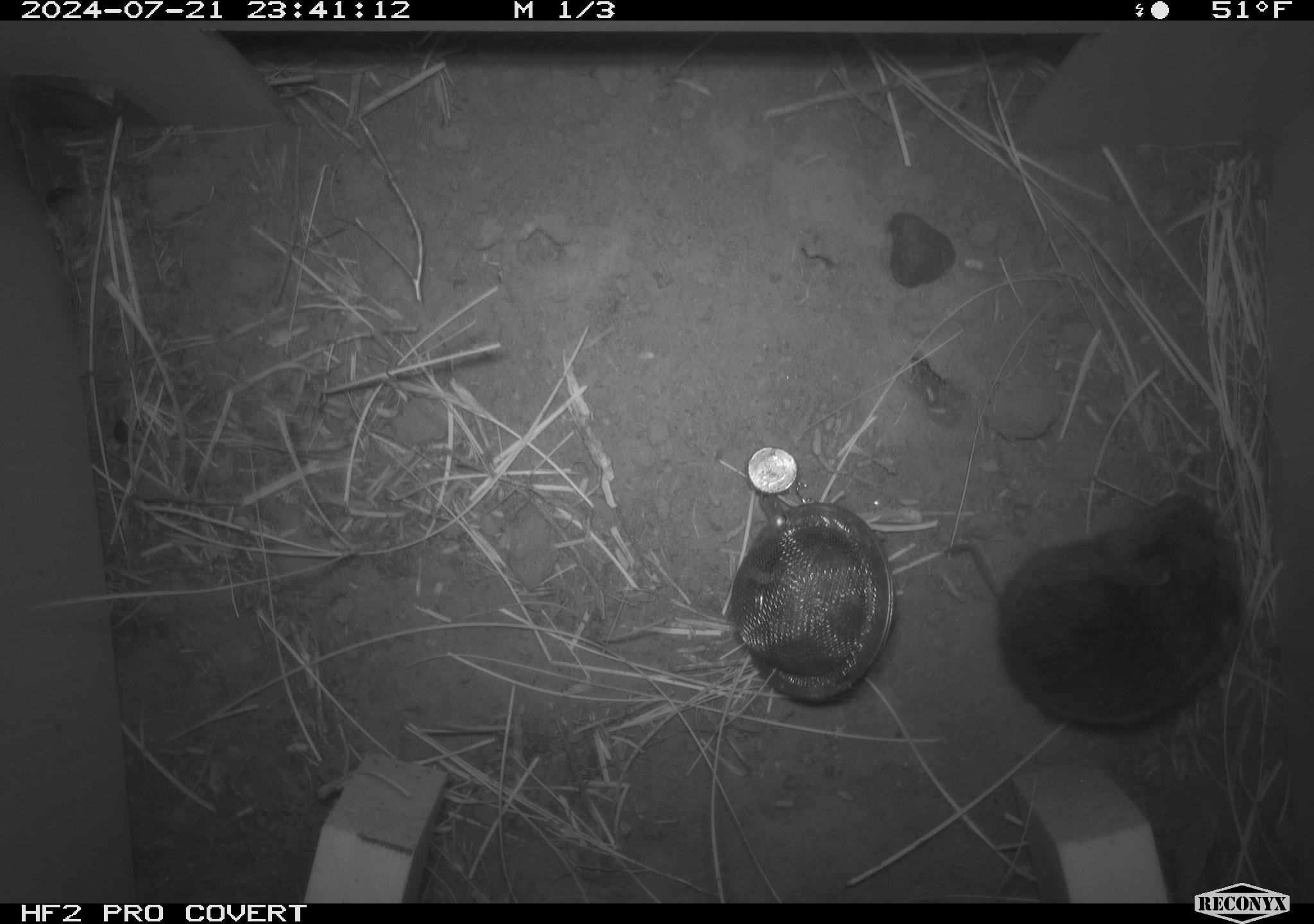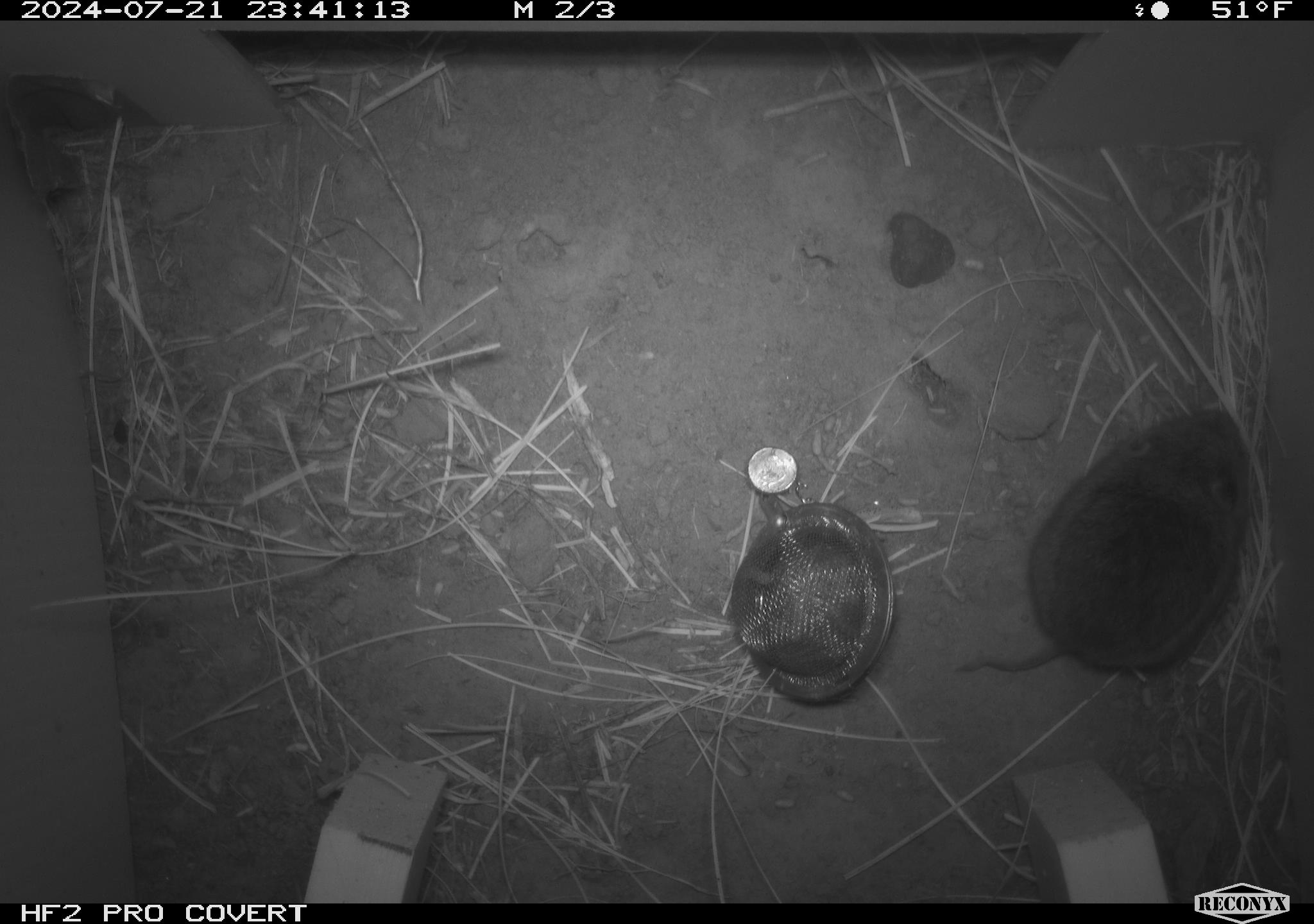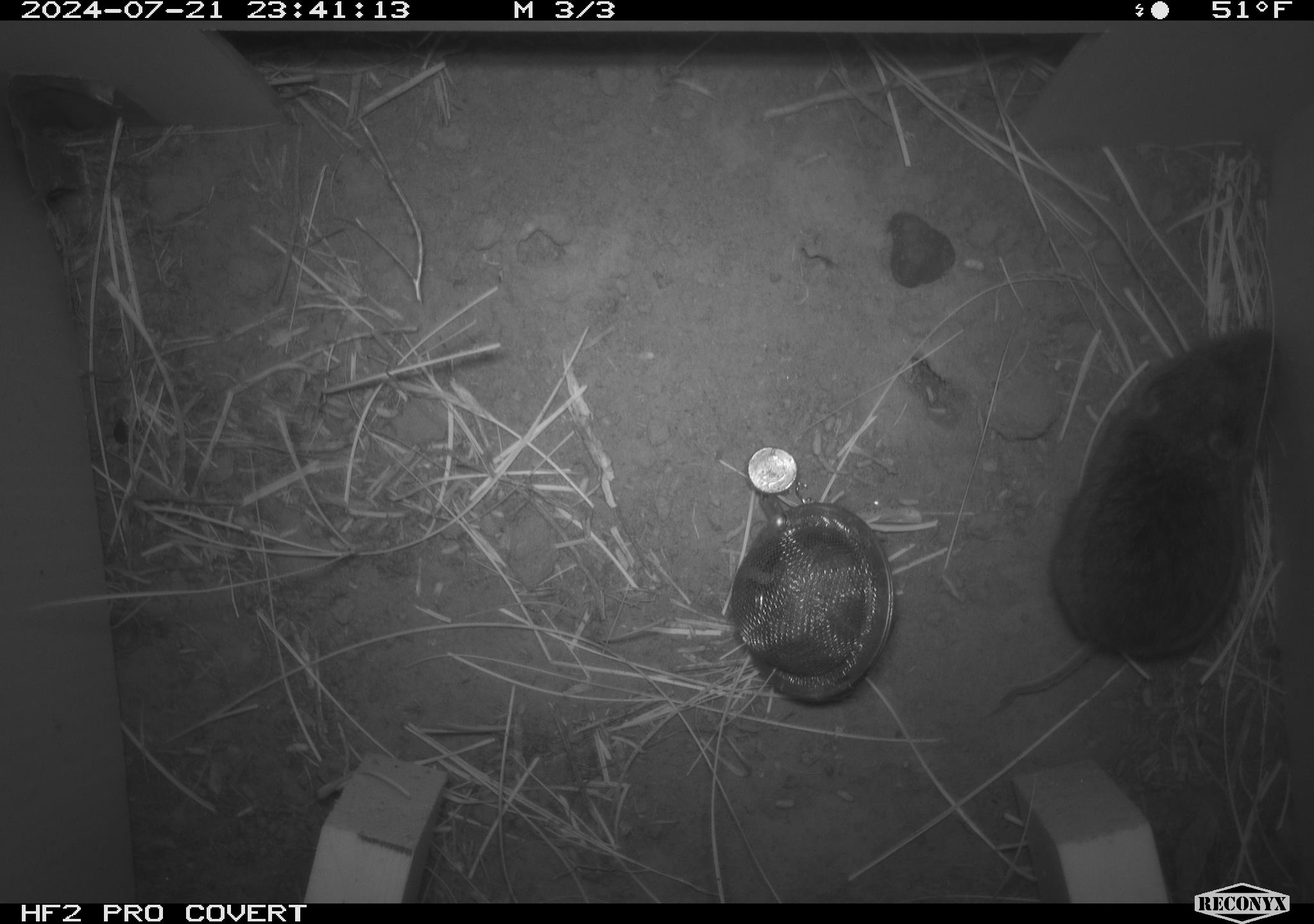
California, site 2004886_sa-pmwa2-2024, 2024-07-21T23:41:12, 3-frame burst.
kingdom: Animalia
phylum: Chordata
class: Mammalia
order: Rodentia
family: Cricetidae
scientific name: Arvicolinae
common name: voles, lemmings, and muskrats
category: arvicolinae subfamily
Arvicolinae subfamily (voles, lemmings, and muskrats) (Arvicolinae).